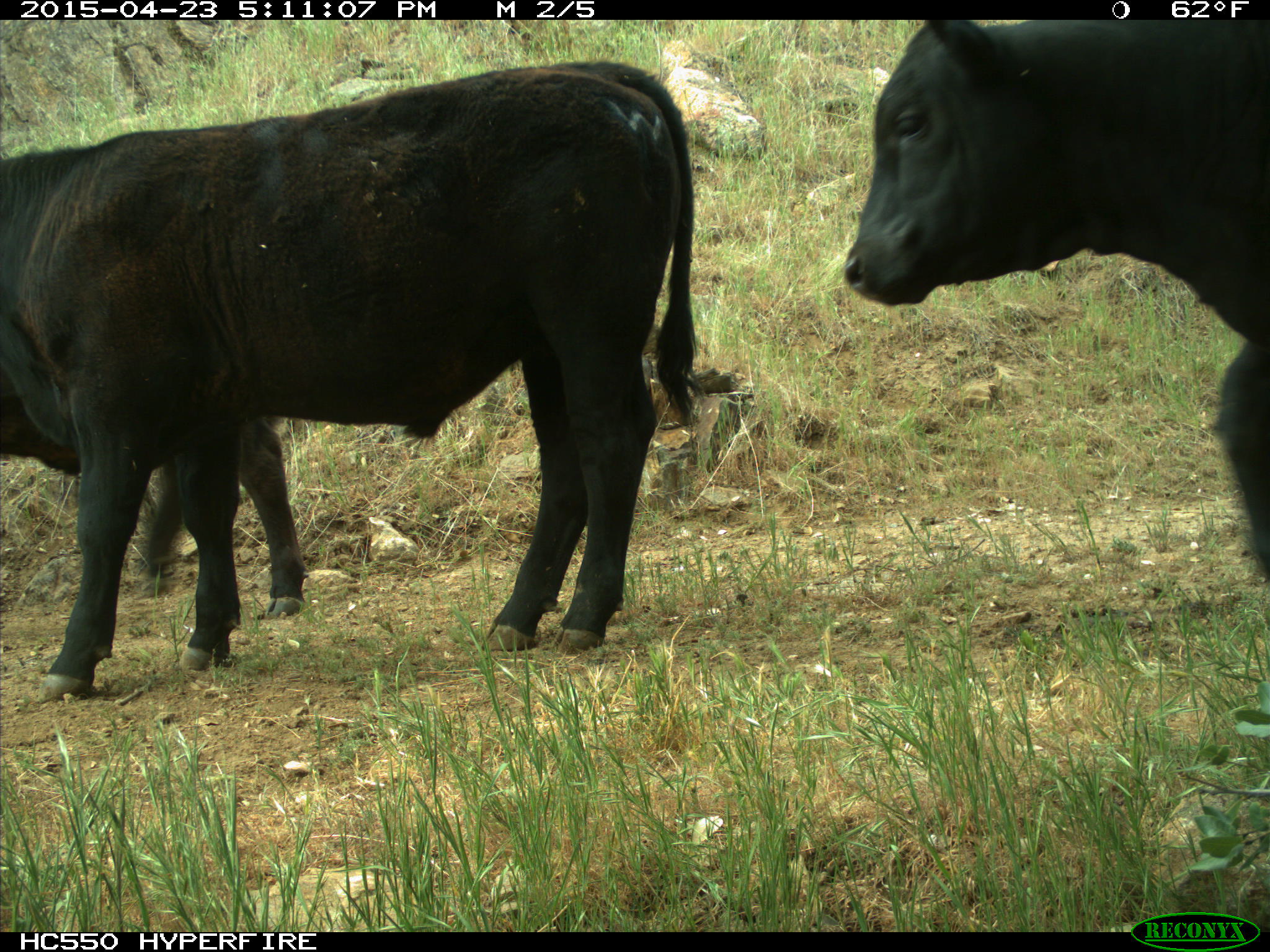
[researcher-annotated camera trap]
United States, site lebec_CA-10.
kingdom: Animalia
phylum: Chordata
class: Mammalia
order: Artiodactyla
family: Bovidae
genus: Bos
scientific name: Bos taurus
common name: domestic cow